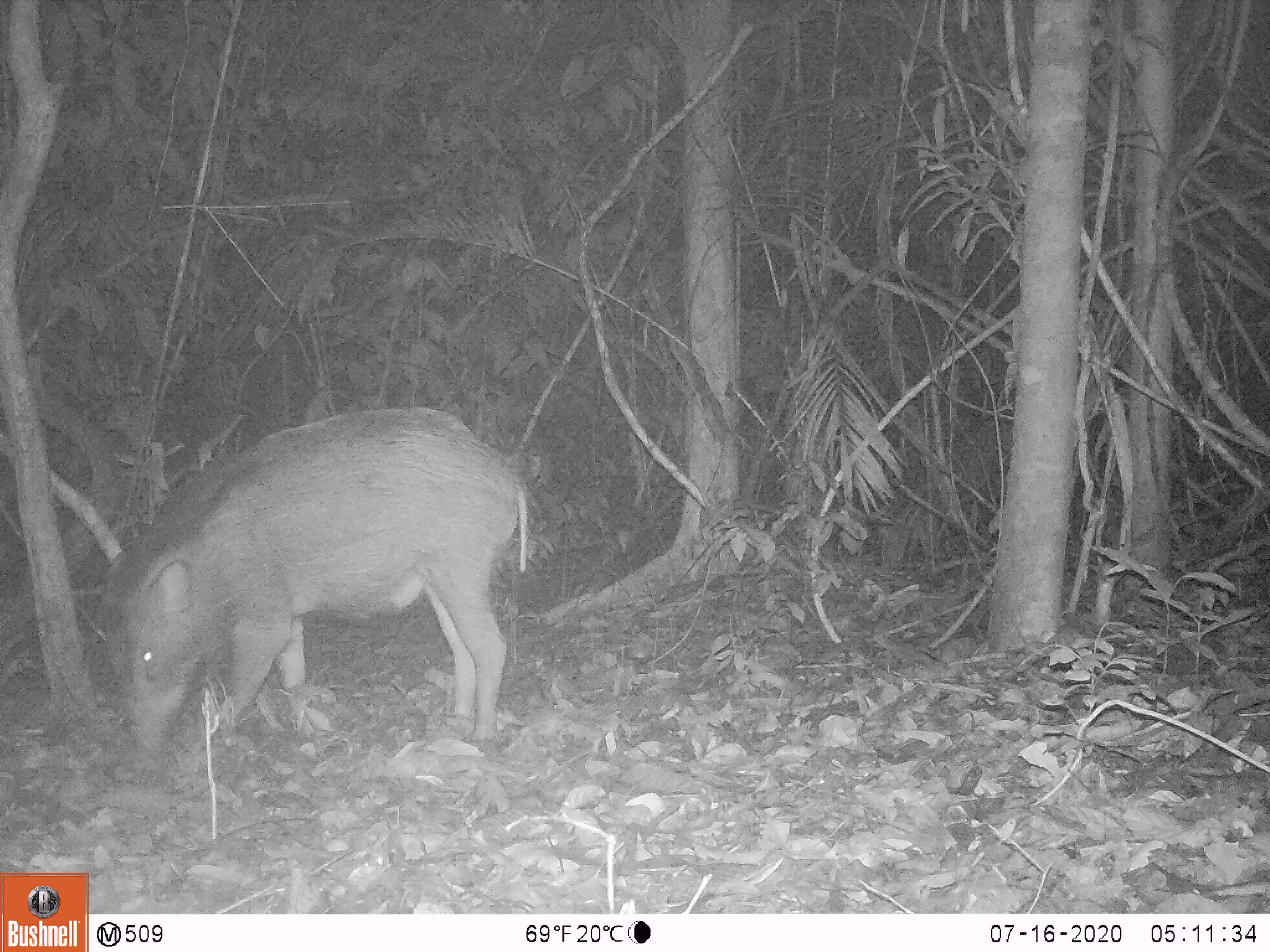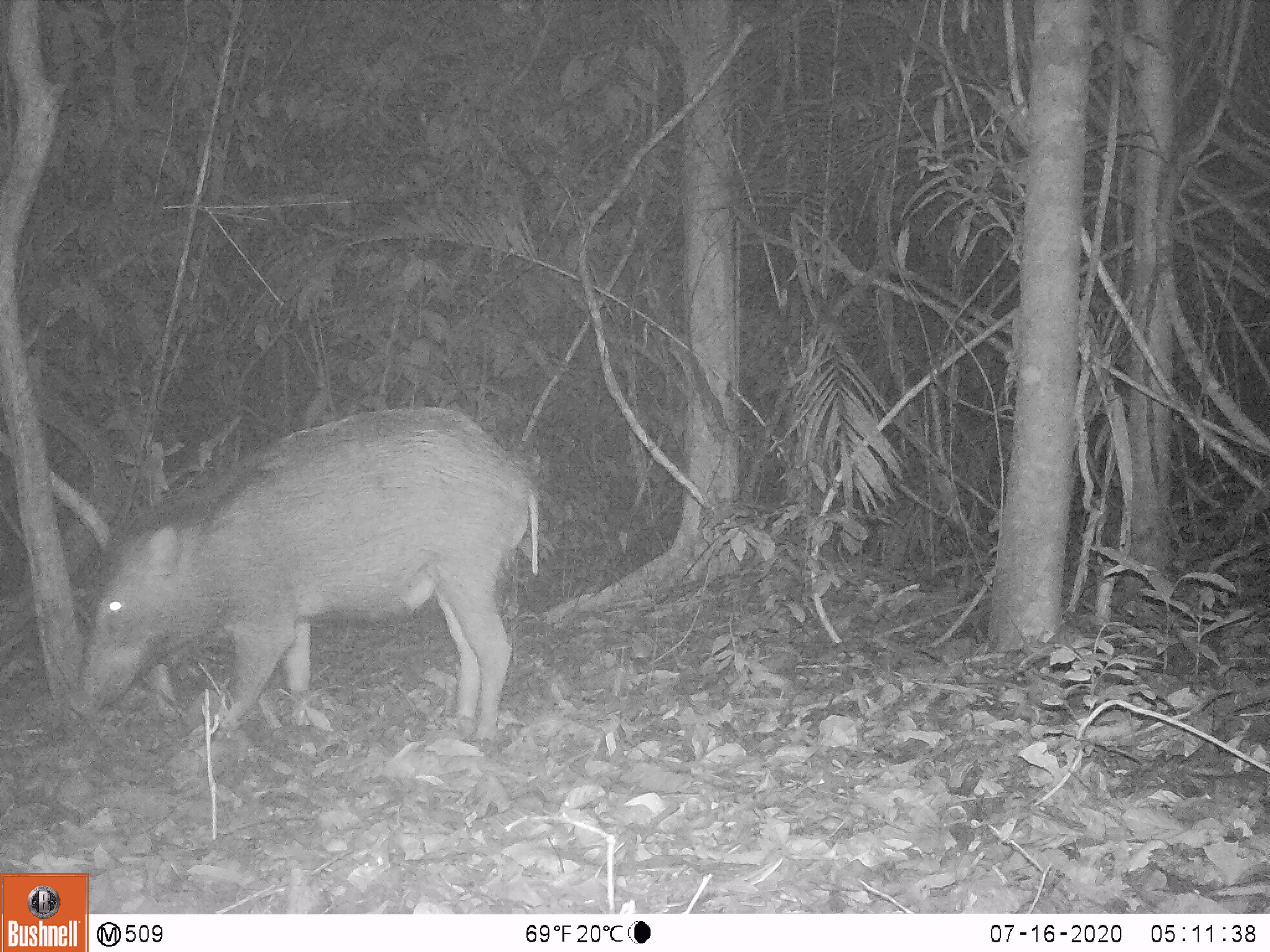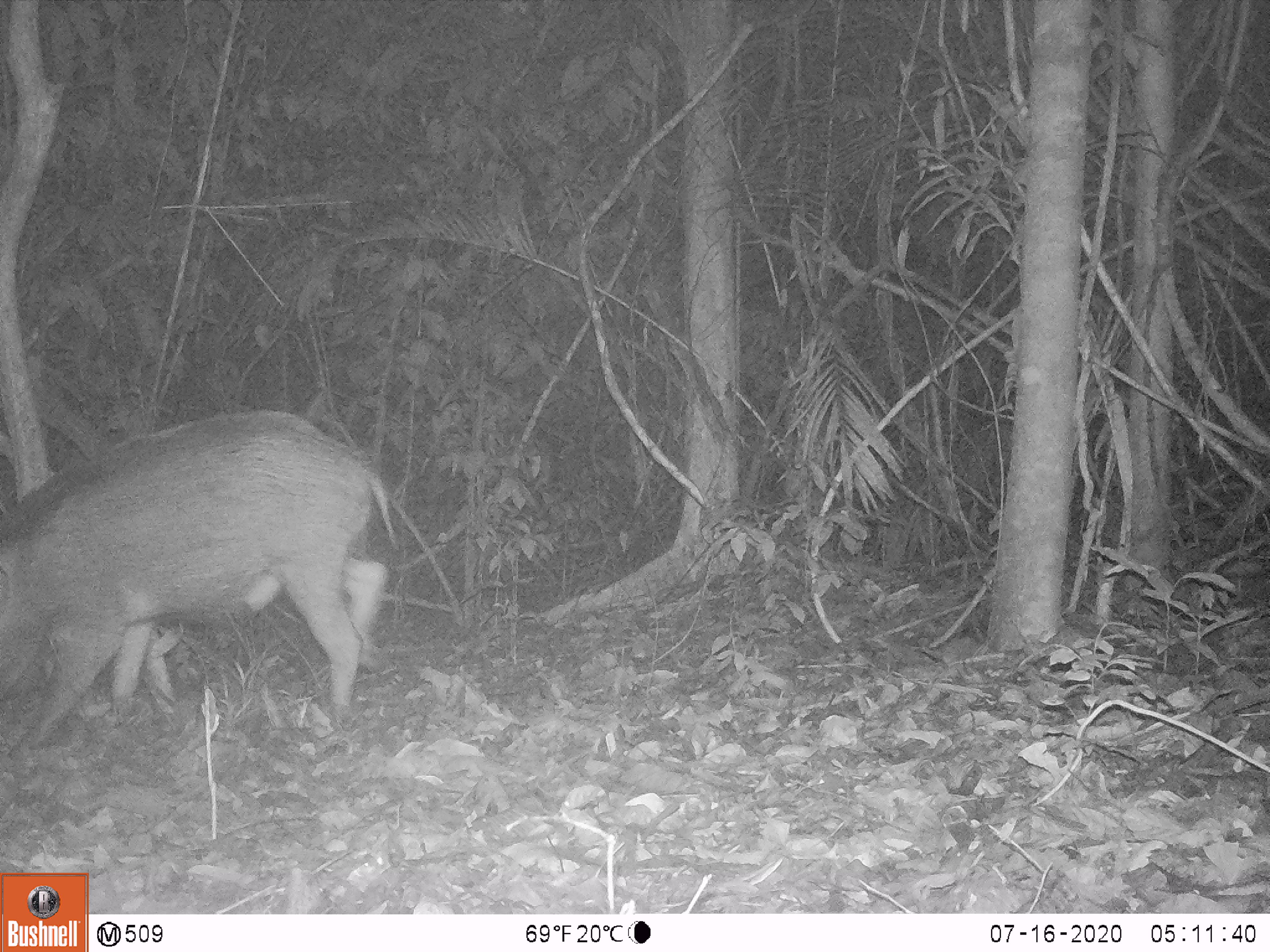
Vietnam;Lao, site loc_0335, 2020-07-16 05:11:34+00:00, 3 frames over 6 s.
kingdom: Animalia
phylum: Chordata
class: Mammalia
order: Artiodactyla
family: Suidae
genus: Sus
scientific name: Sus scrofa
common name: eurasian wild pig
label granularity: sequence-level